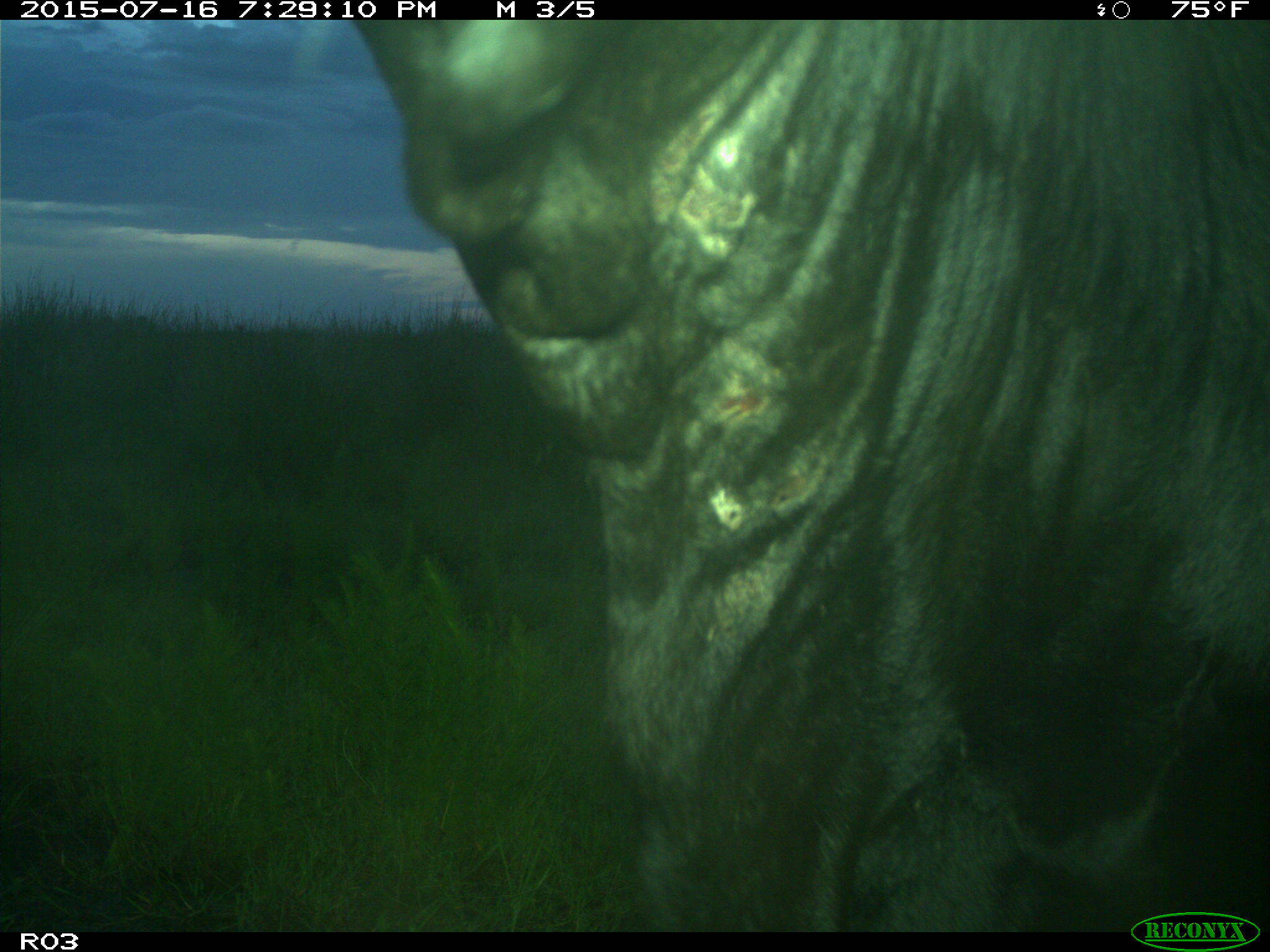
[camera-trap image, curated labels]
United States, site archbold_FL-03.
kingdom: Animalia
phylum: Chordata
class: Mammalia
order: Artiodactyla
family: Bovidae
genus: Bos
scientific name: Bos taurus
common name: domestic cow